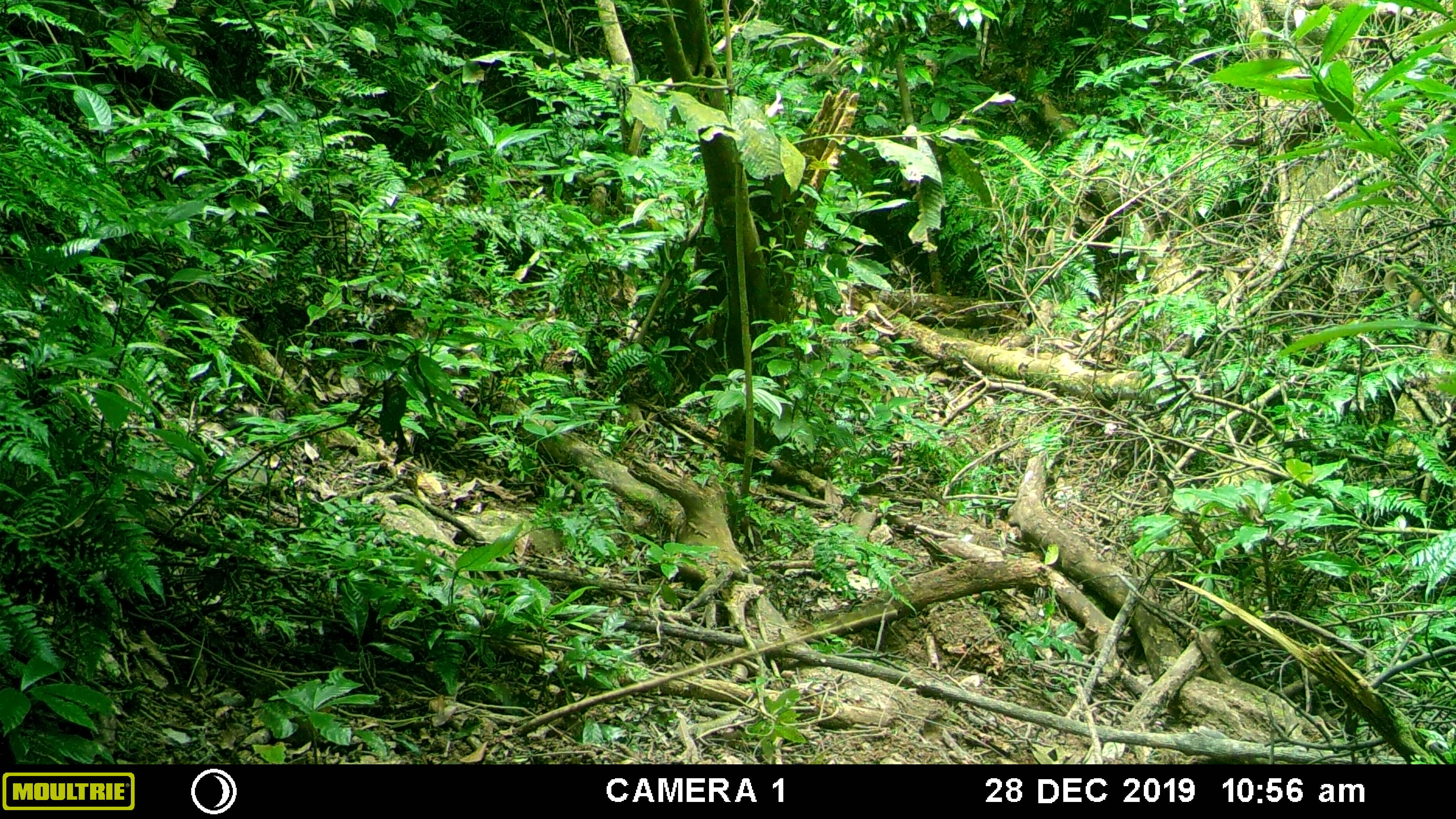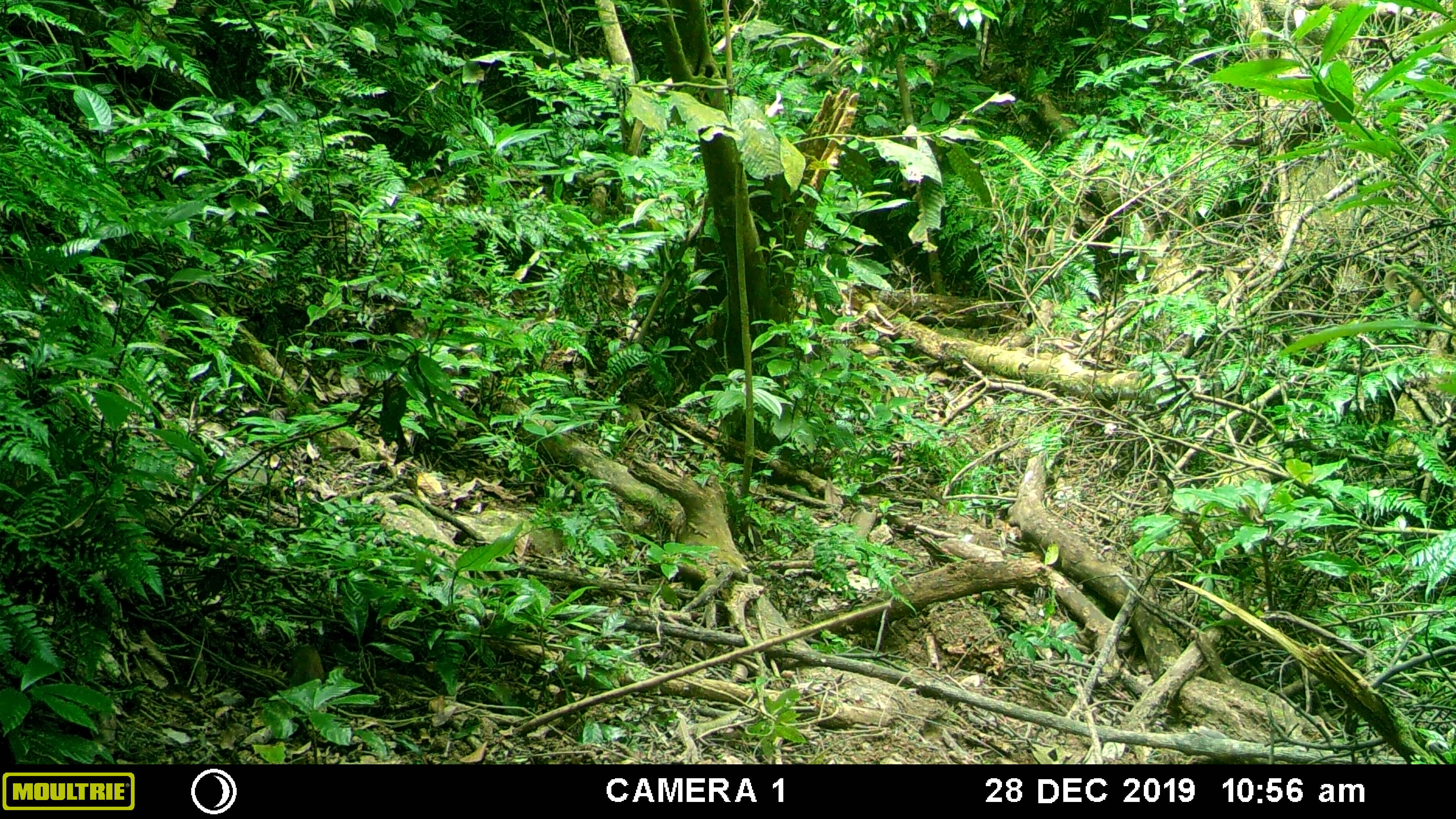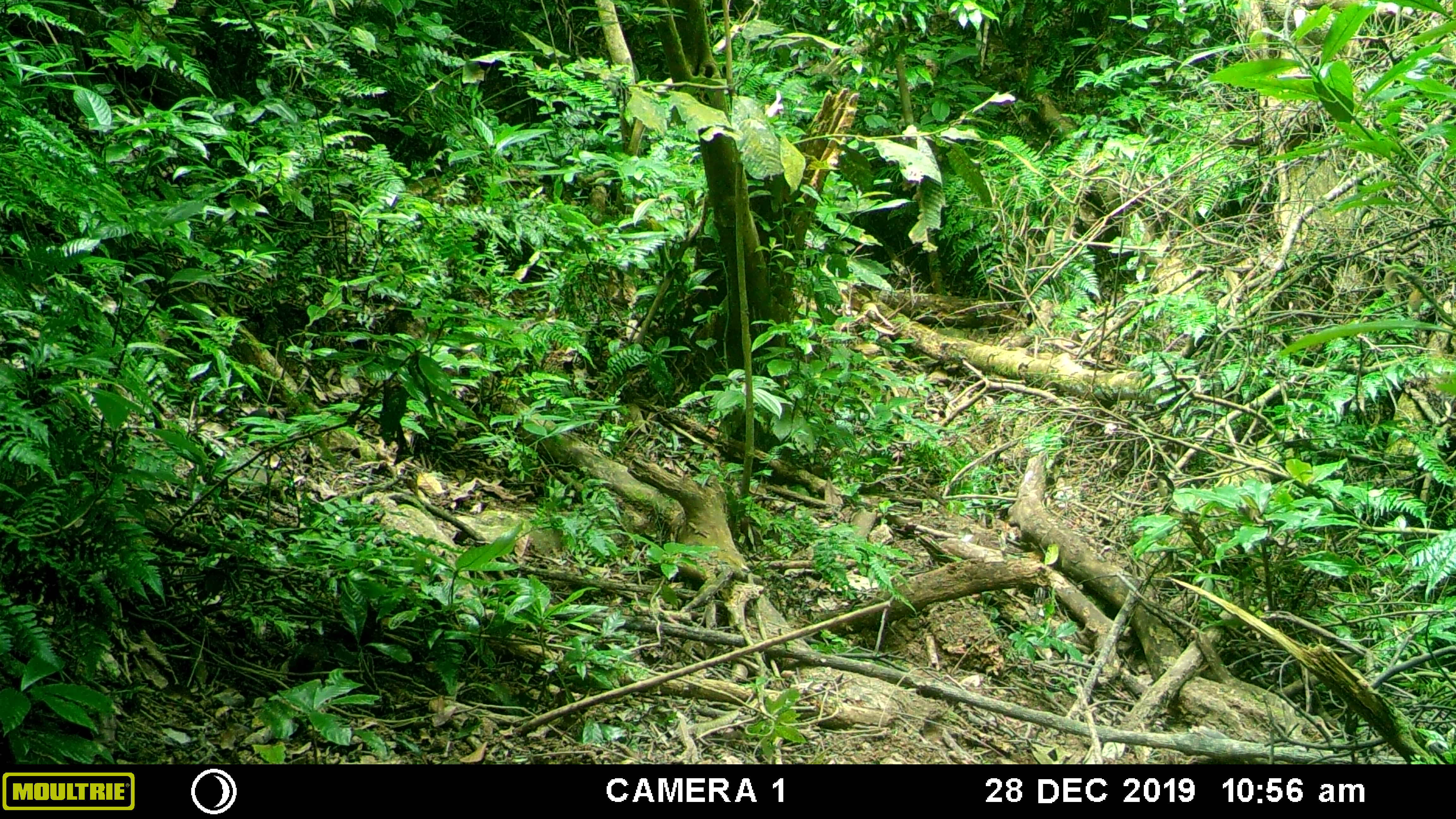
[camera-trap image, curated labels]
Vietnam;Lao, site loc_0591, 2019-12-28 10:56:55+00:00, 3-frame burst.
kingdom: Animalia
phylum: Chordata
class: Mammalia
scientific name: Mammalia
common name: mammal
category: unidentified small mammal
Unidentified small mammal (mammal) (Mammalia). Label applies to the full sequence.